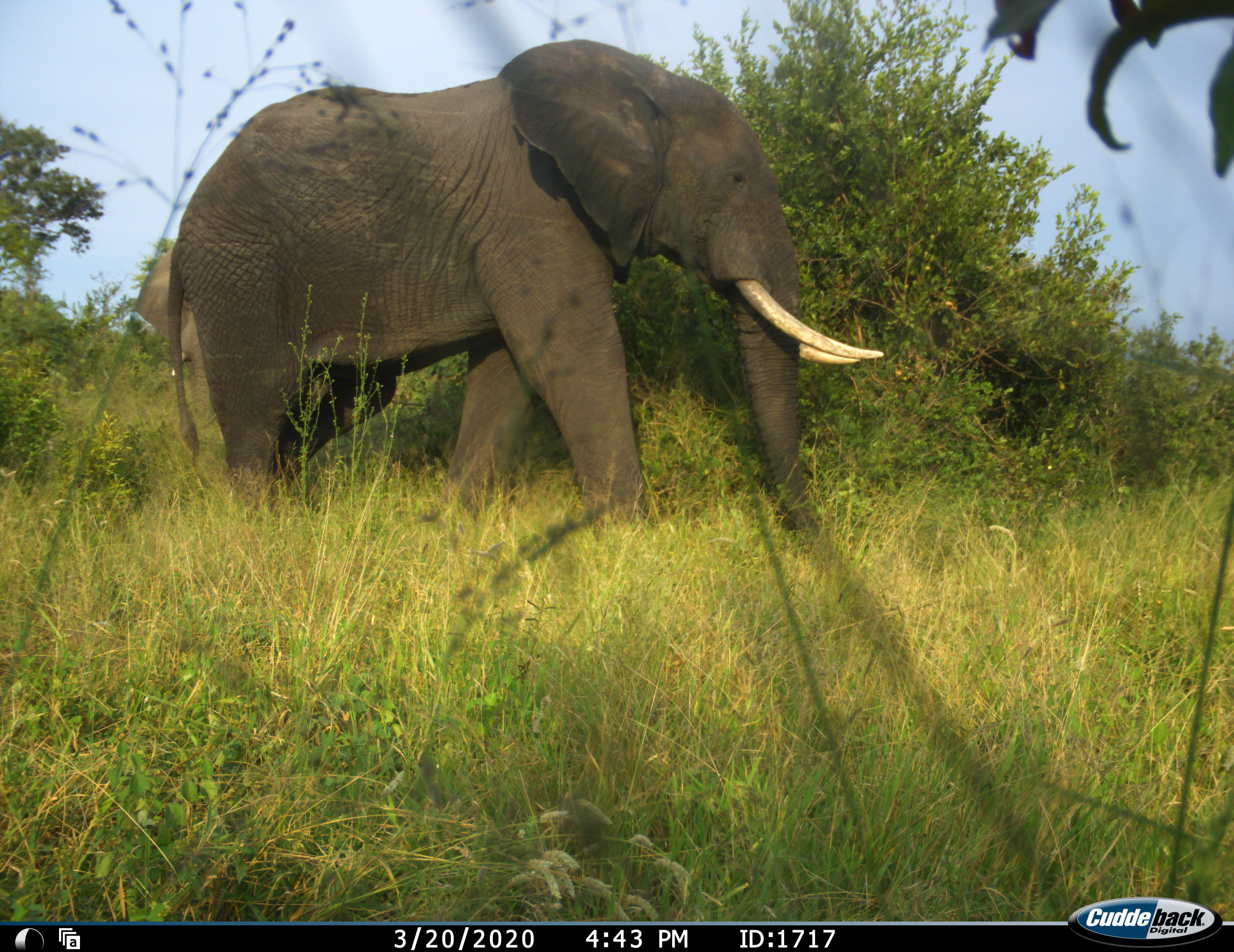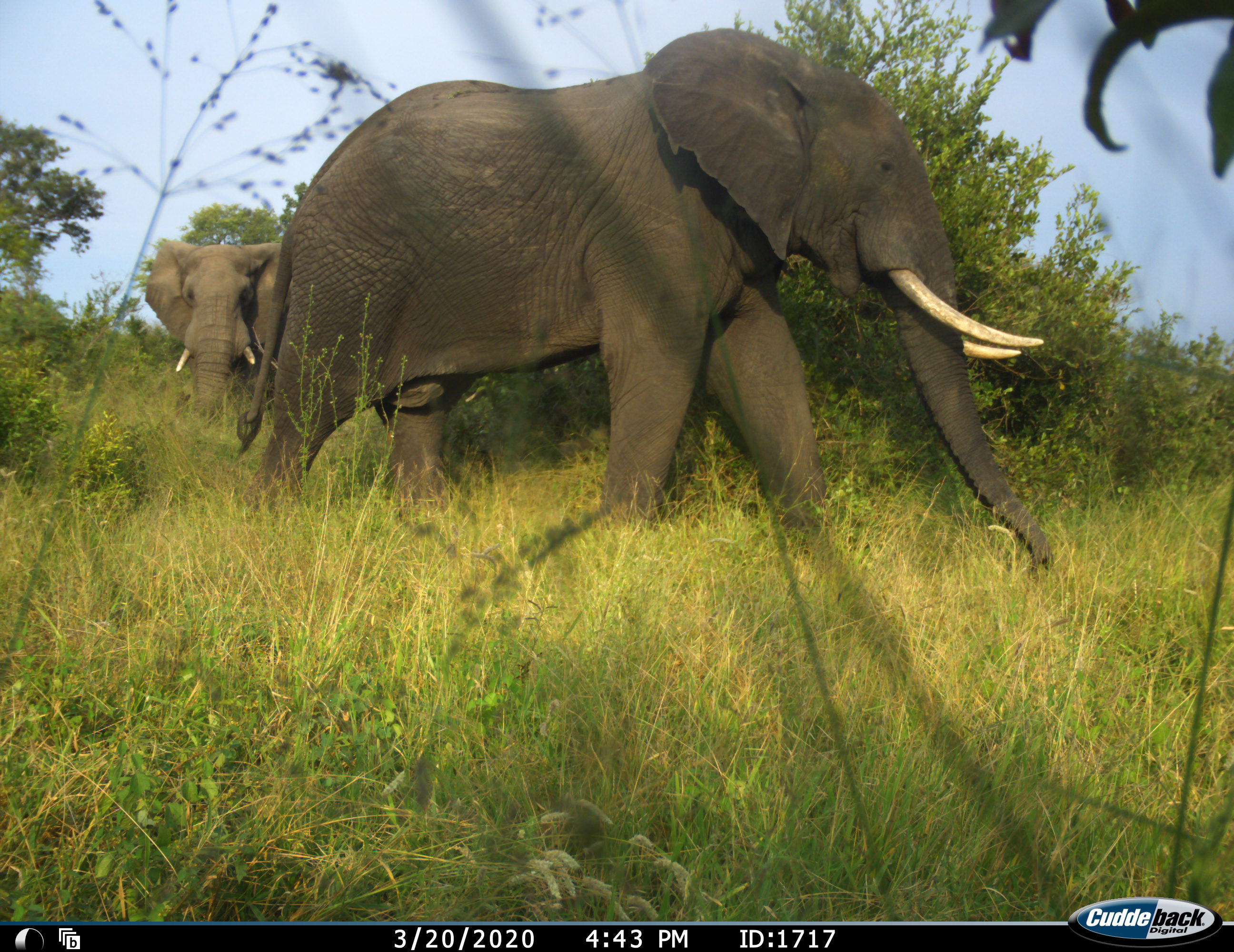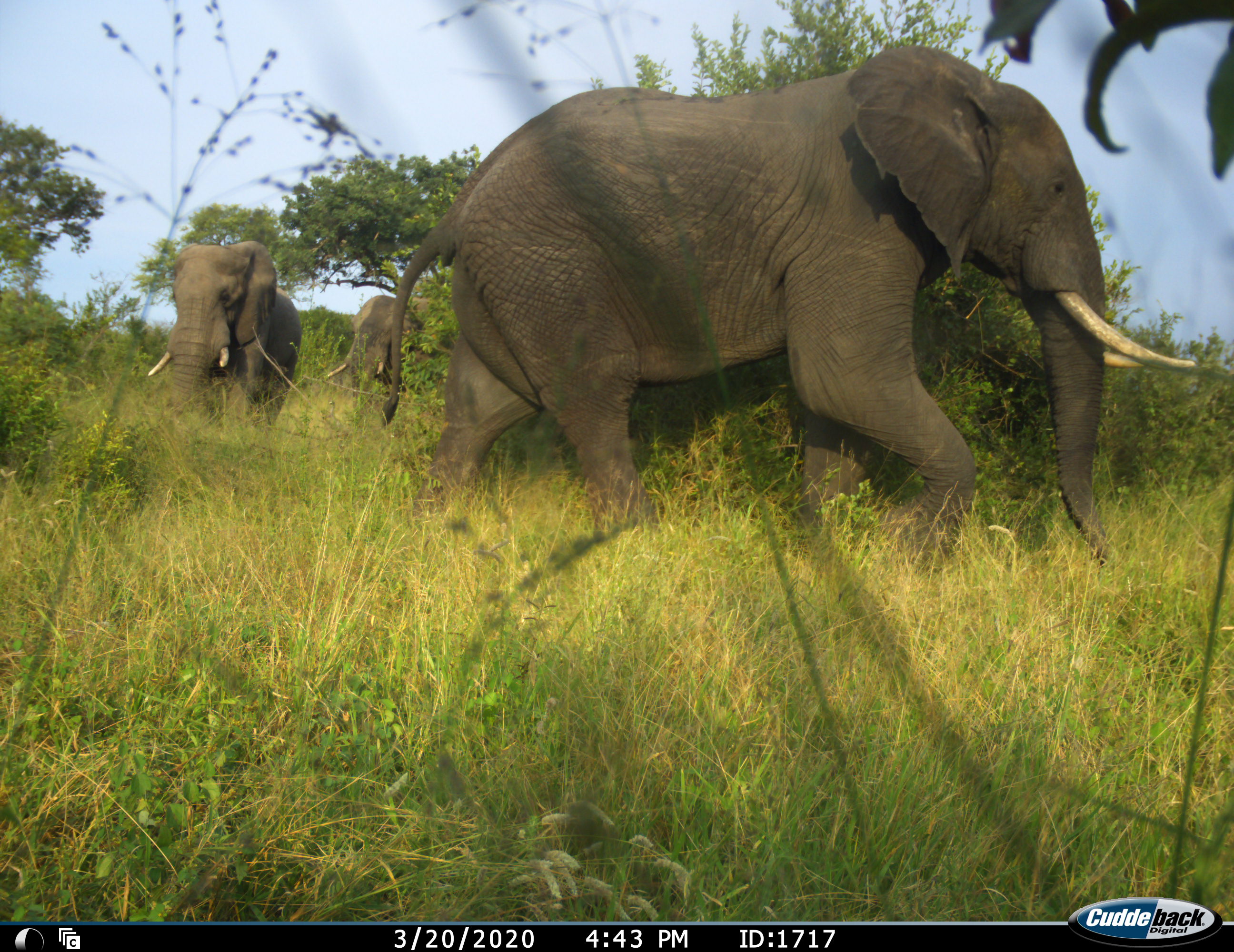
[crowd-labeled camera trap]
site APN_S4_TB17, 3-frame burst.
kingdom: Animalia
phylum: Chordata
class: Mammalia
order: Proboscidea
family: Elephantidae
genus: Loxodonta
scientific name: Loxodonta africana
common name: african bush elephant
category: elephant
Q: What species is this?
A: Elephant (african bush elephant) (Loxodonta africana).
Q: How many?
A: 3.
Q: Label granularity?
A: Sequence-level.